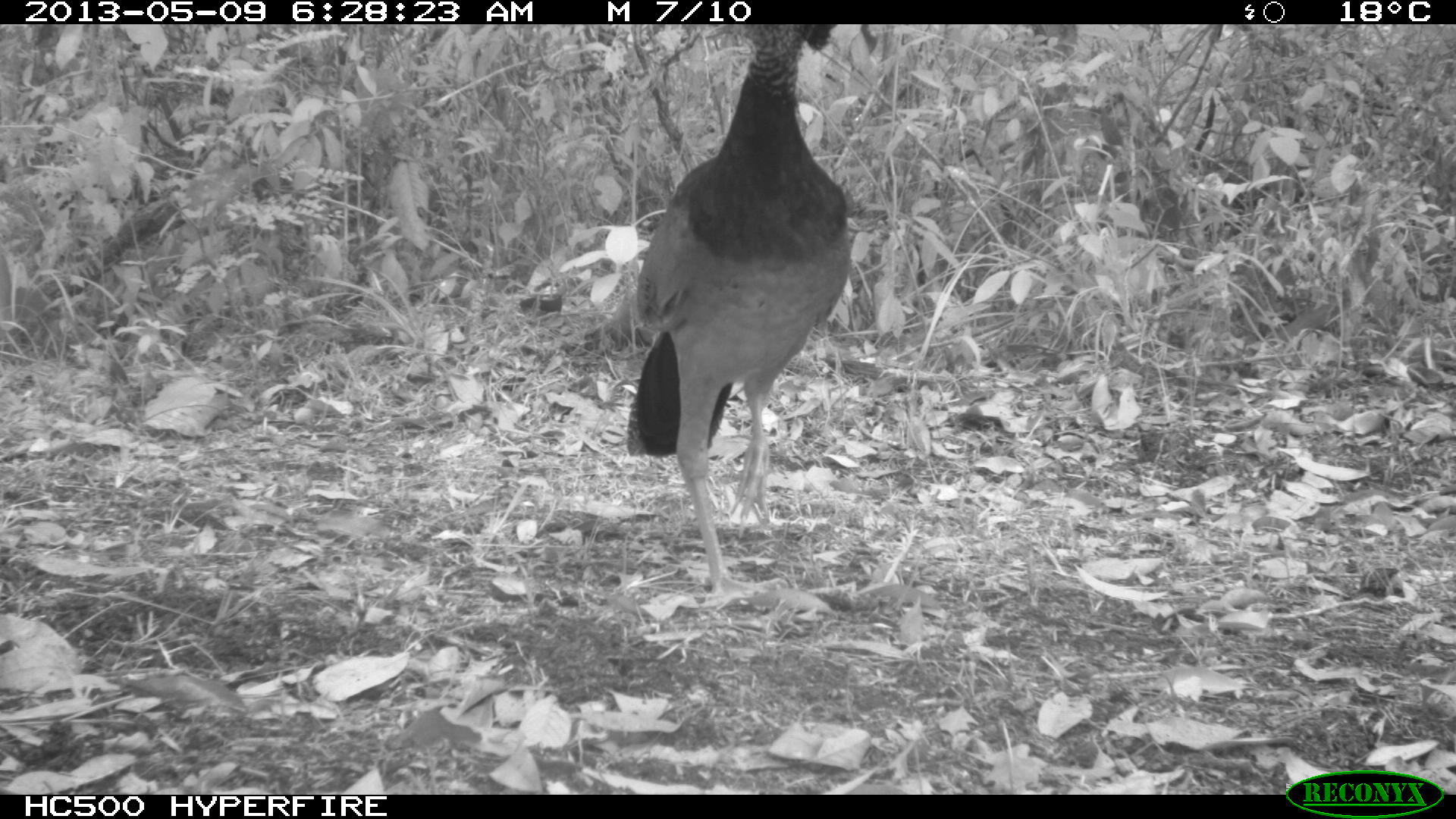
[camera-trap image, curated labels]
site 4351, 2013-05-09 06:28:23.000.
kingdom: Animalia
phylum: Chordata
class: Aves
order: Galliformes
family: Cracidae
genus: Crax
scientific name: Crax rubra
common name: great curassow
Crax rubra (great curassow), count 1, sex female.